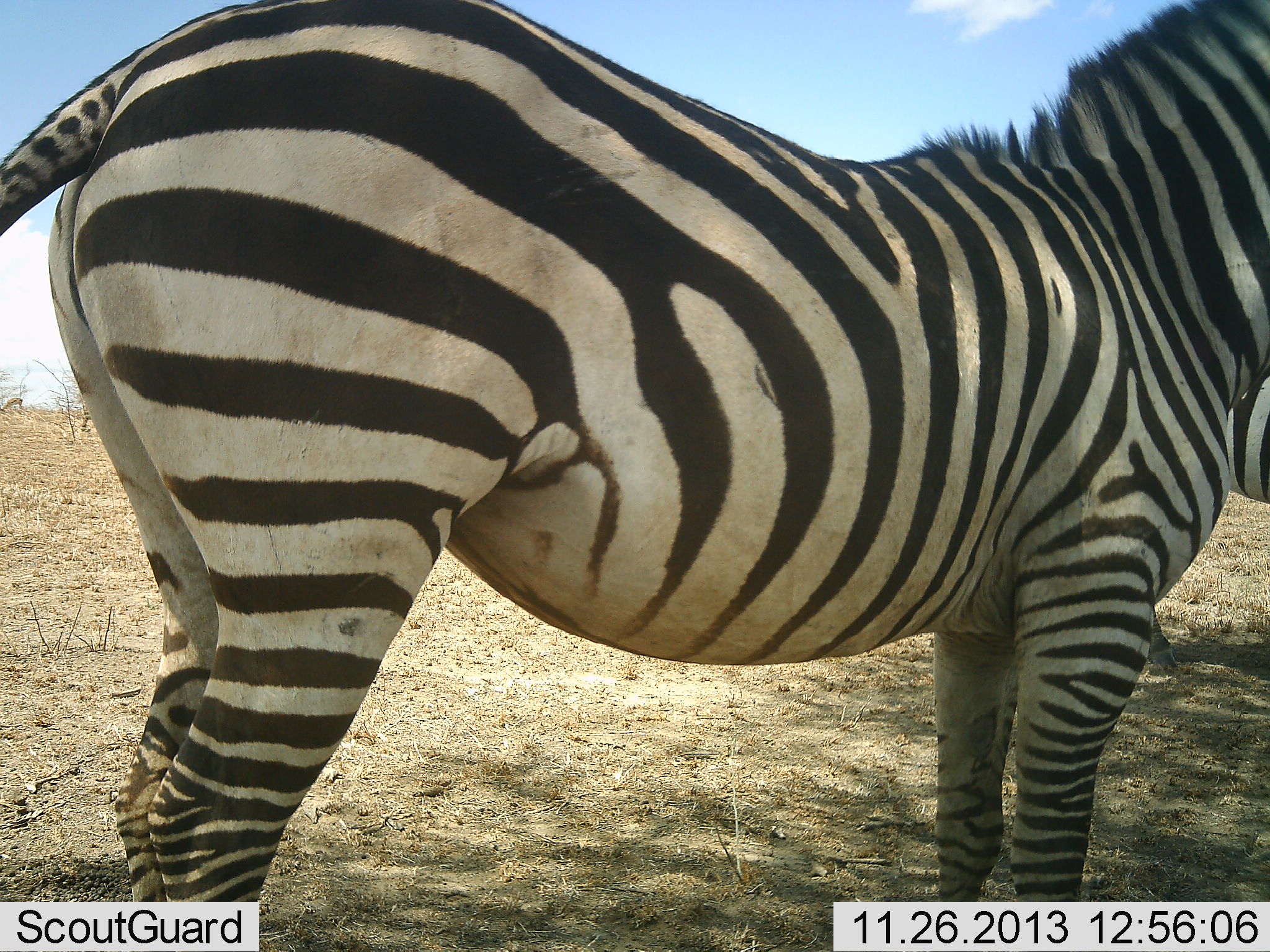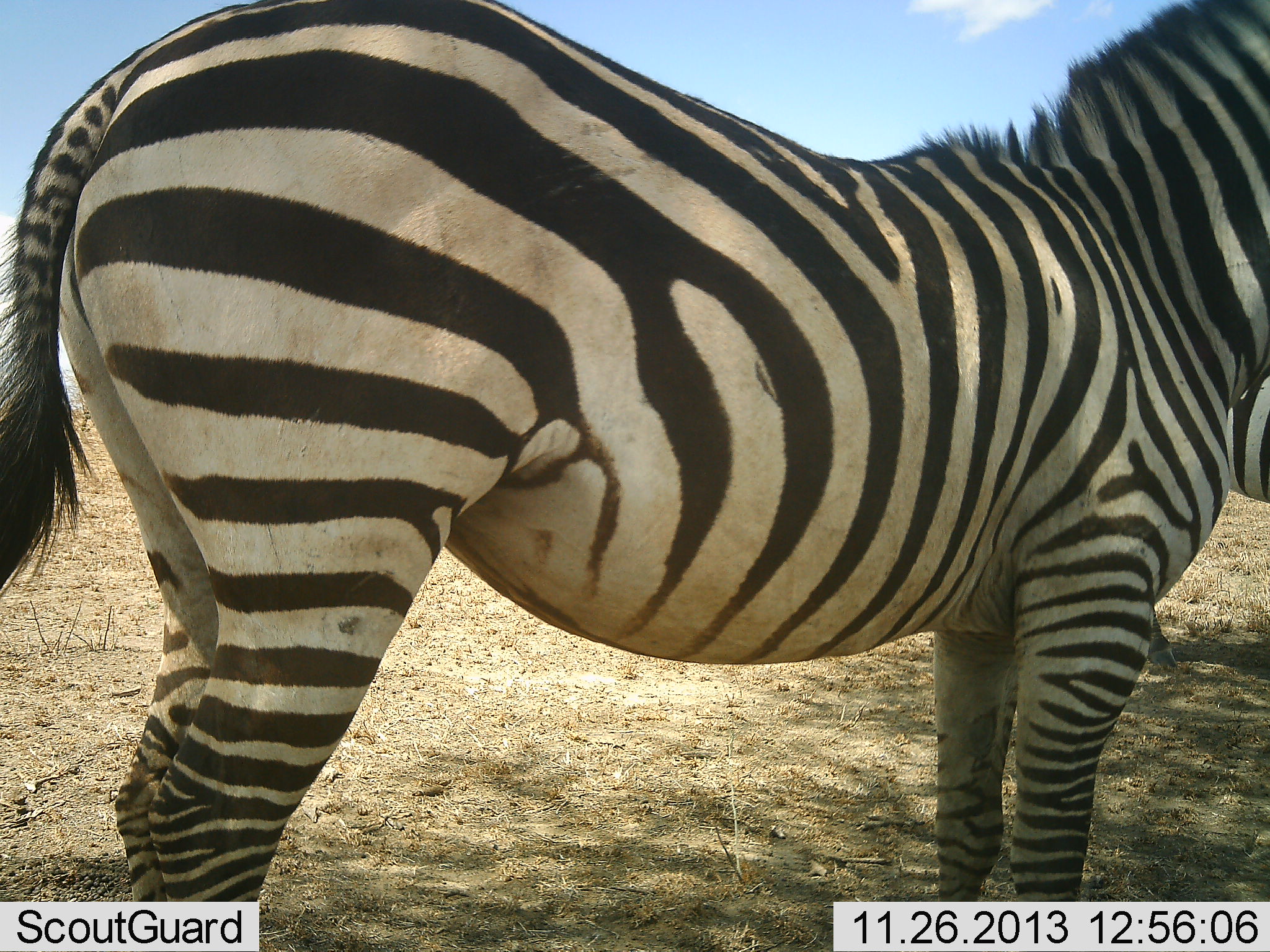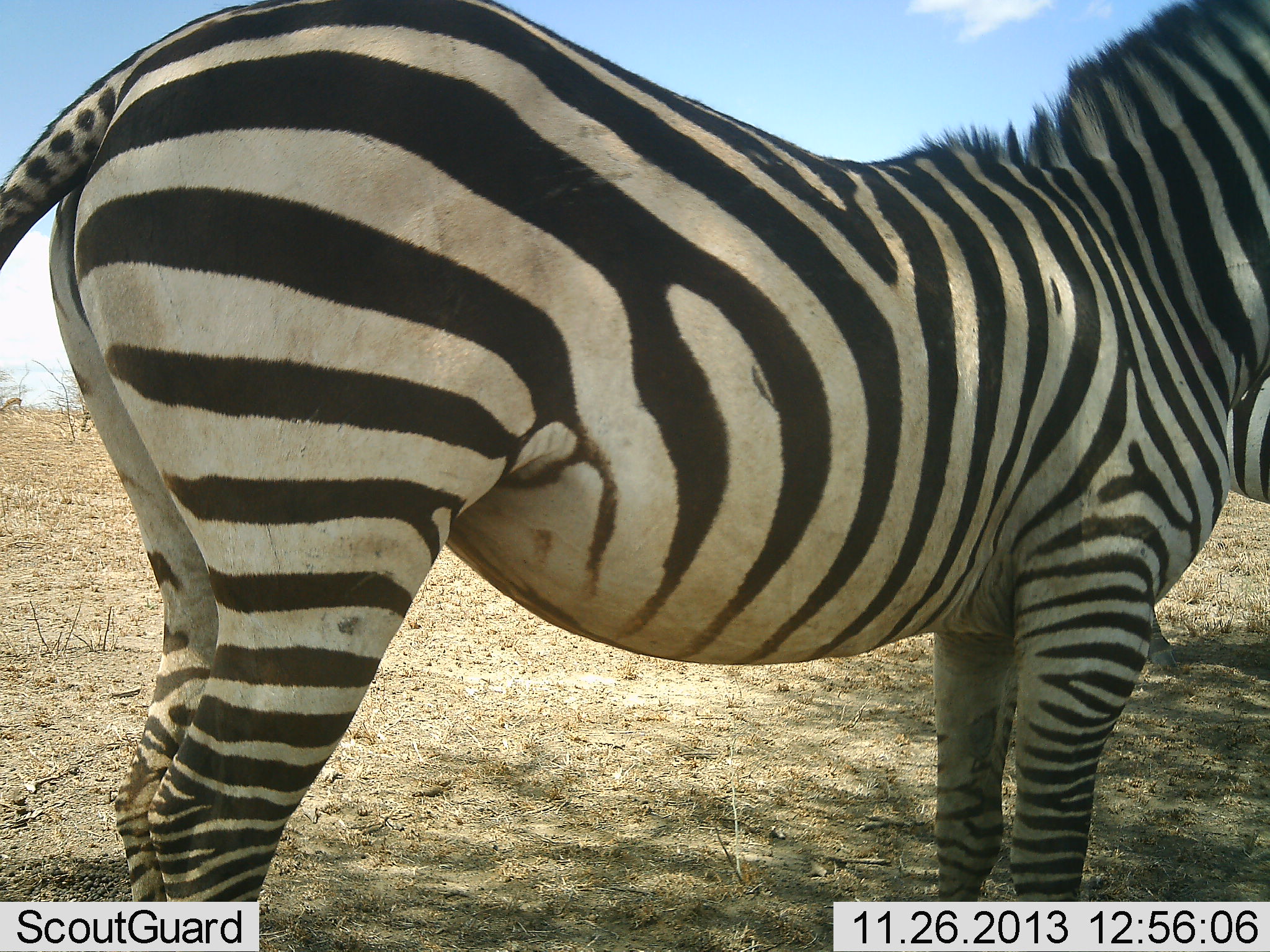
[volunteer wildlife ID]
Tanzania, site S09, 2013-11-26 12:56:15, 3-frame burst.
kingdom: Animalia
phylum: Chordata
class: Mammalia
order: Perissodactyla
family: Equidae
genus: Equus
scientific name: Equus quagga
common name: plains zebra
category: zebra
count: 1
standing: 100%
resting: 0%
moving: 0%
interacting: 0%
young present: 0%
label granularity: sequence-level